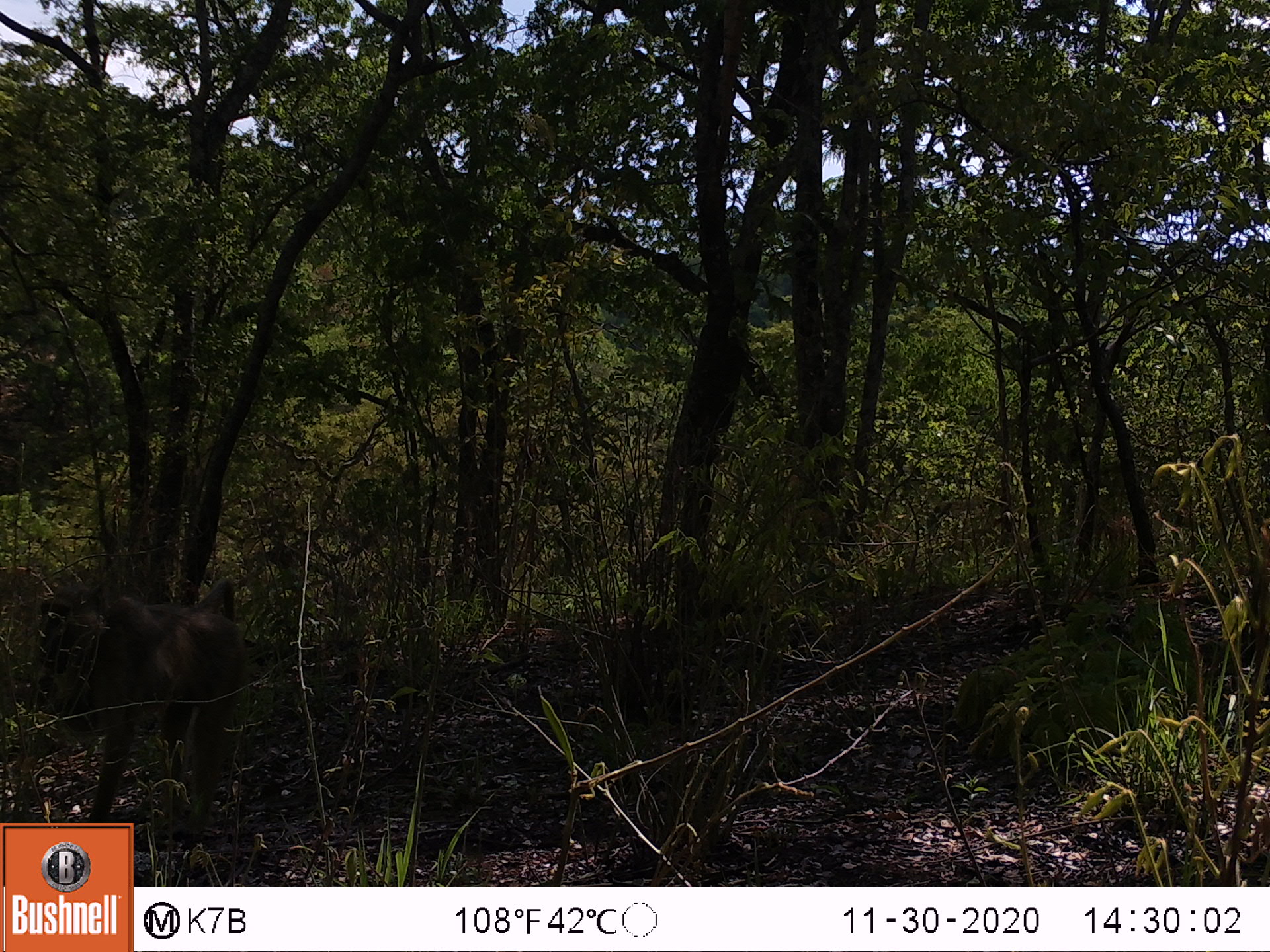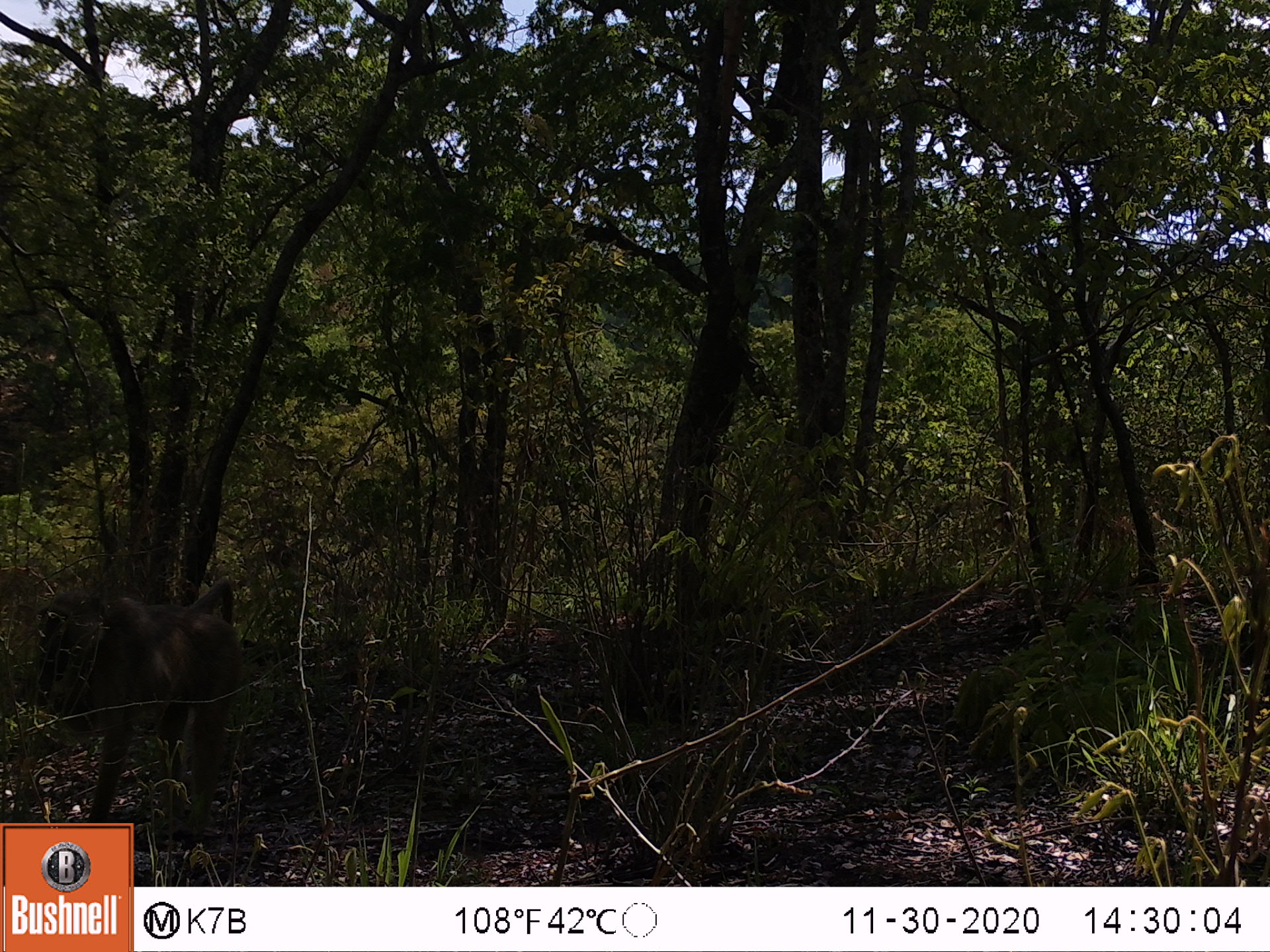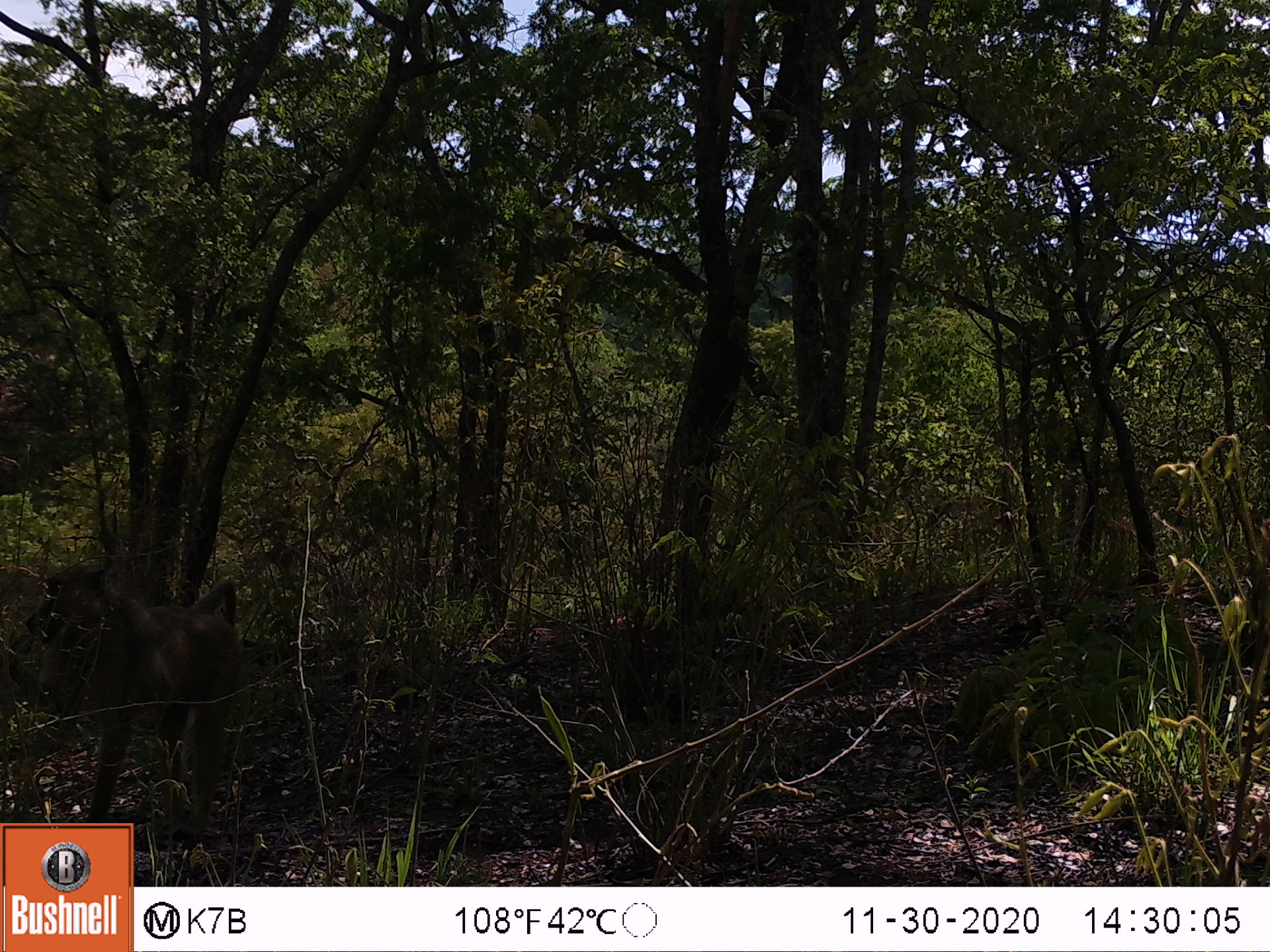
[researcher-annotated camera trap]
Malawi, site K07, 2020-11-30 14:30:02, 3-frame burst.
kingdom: Animalia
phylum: Chordata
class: Mammalia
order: Primates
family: Cercopithecidae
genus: Papio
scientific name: Papio cynocephalus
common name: yellow baboon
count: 1